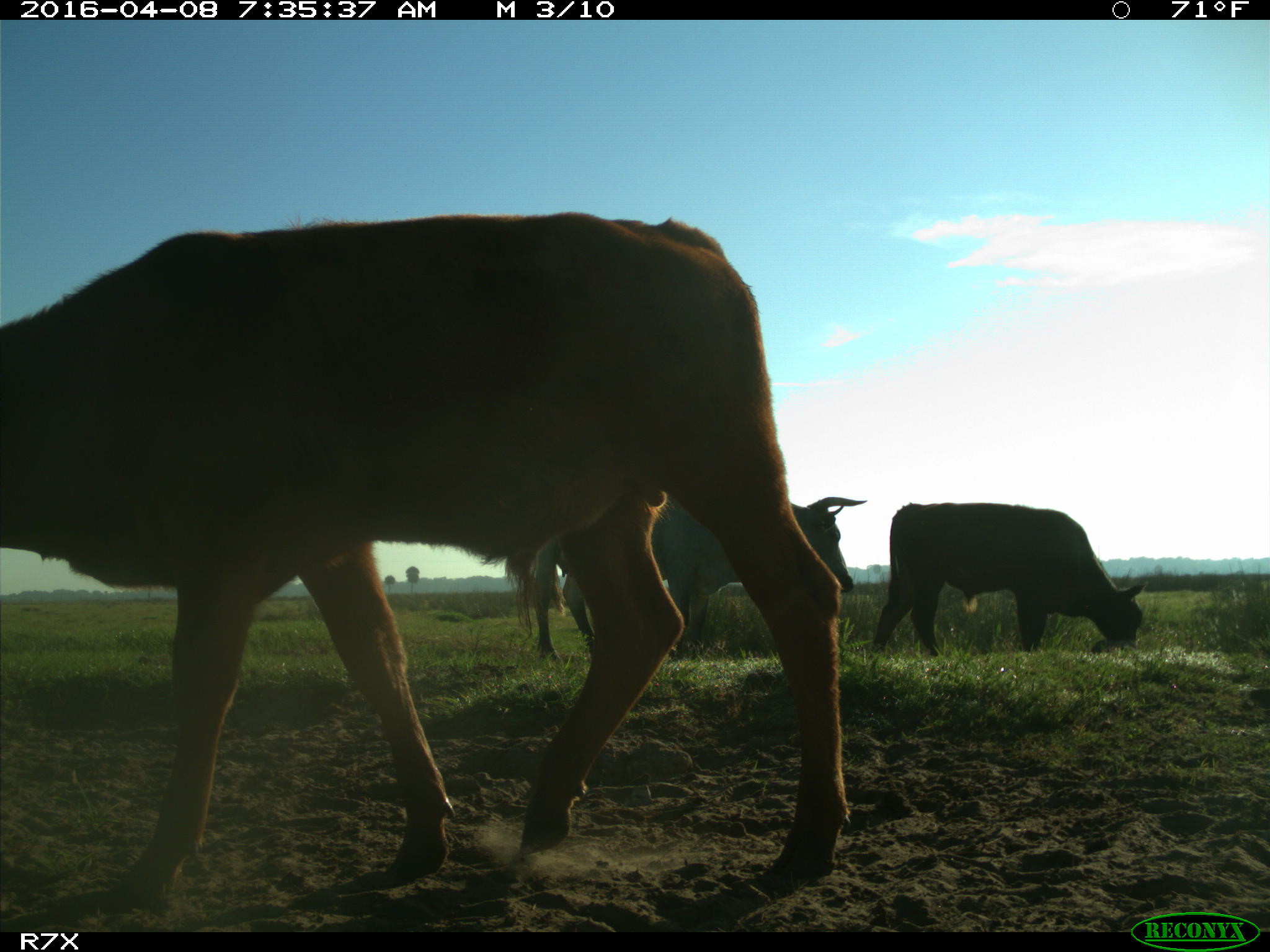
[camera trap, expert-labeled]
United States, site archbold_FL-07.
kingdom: Animalia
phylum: Chordata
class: Mammalia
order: Artiodactyla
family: Bovidae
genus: Bos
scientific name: Bos taurus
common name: domestic cow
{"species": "Bos taurus (domestic cow)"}